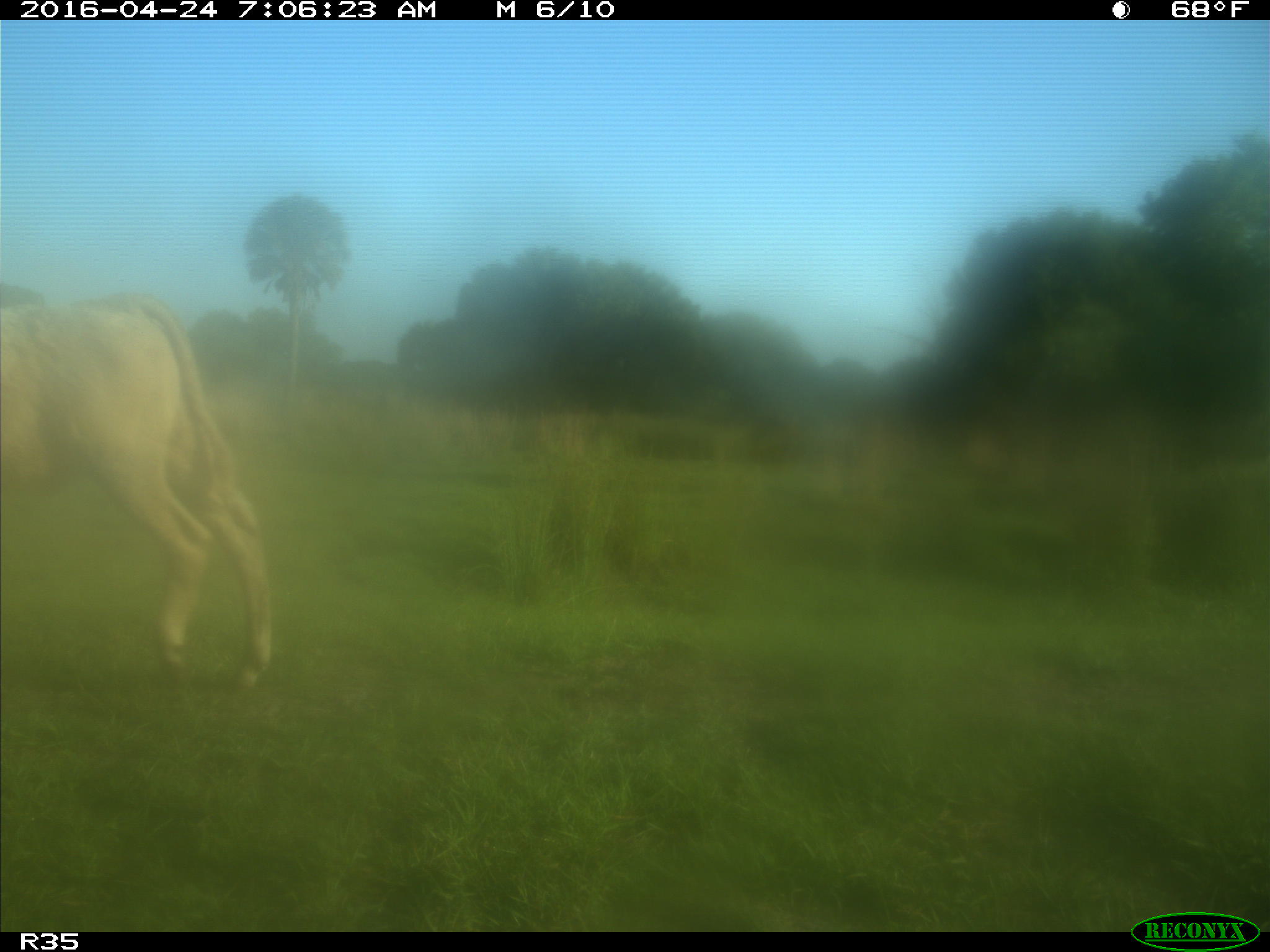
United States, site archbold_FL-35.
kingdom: Animalia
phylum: Chordata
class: Mammalia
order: Artiodactyla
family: Bovidae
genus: Bos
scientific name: Bos taurus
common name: domestic cow